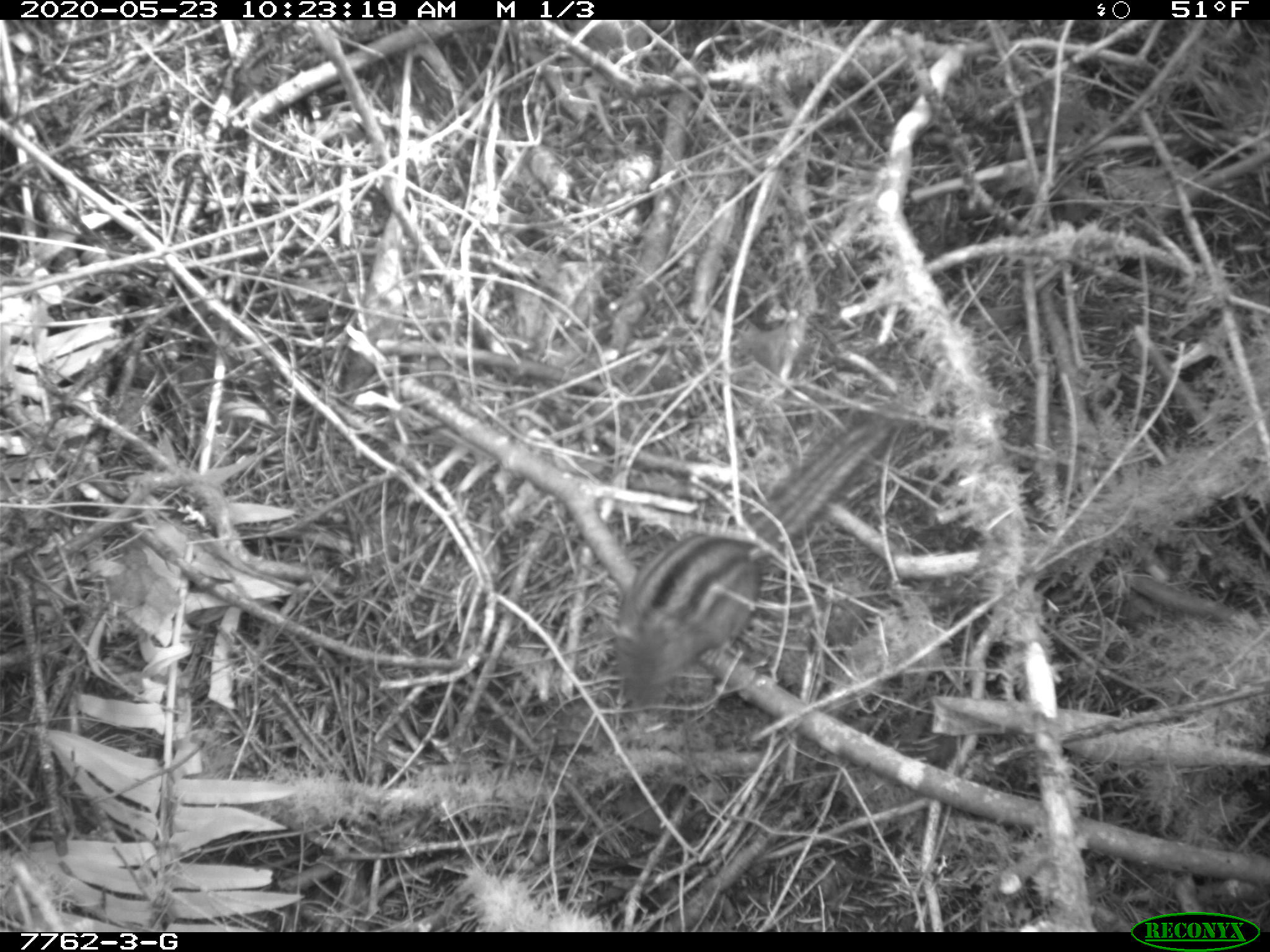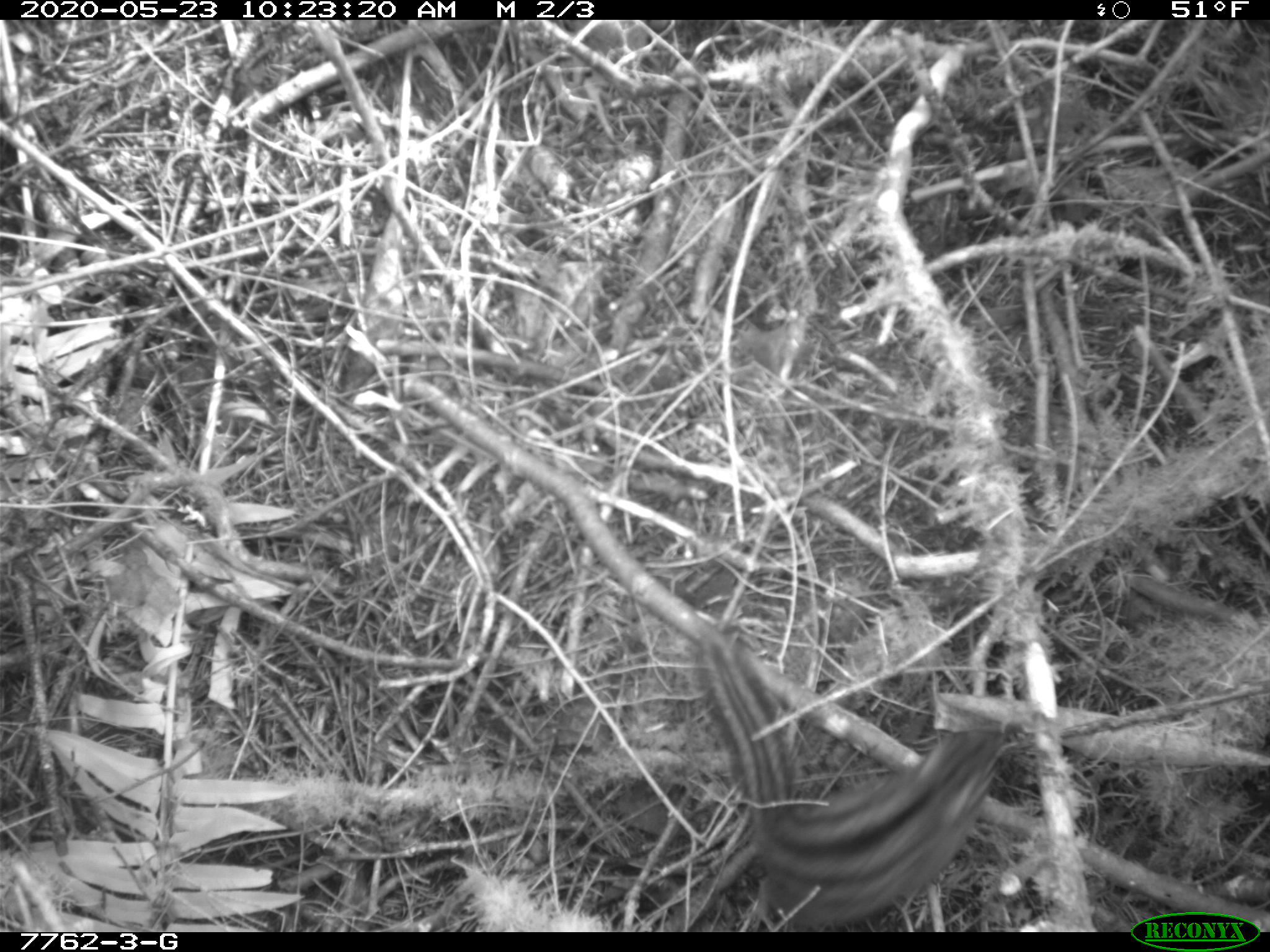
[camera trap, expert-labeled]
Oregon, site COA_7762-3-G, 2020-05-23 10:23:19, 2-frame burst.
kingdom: Animalia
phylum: Chordata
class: Mammalia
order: Rodentia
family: Sciuridae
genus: Neotamias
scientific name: Neotamias townsendii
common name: townsend's chipmunk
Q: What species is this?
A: Townsend's chipmunk (Neotamias townsendii).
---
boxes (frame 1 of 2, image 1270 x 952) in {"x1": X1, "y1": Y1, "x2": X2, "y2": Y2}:
townsend's chipmunk: {"x1": 596, "y1": 399, "x2": 907, "y2": 717}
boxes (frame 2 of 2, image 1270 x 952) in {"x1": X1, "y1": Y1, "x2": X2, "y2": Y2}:
townsend's chipmunk: {"x1": 686, "y1": 618, "x2": 1021, "y2": 924}